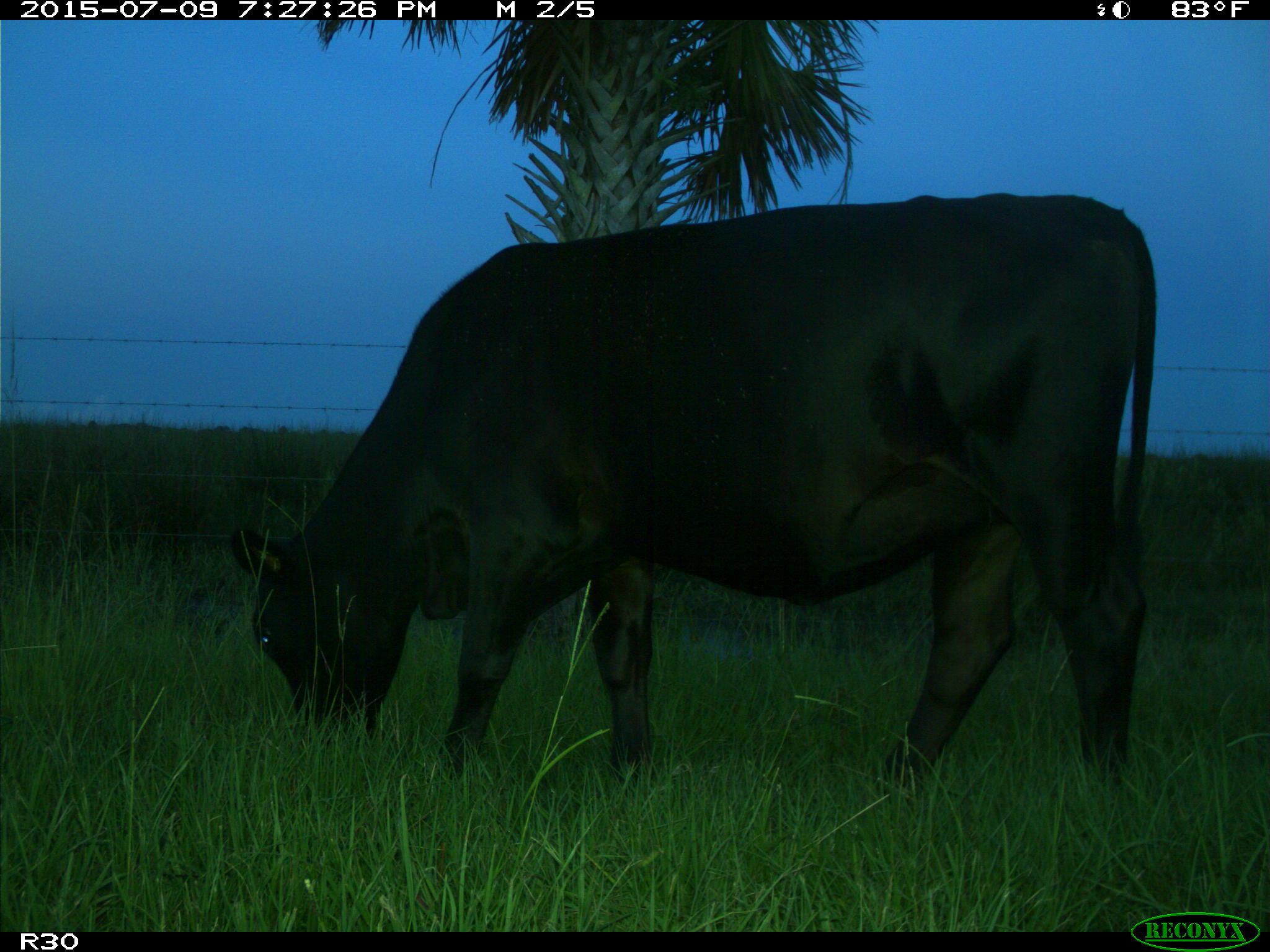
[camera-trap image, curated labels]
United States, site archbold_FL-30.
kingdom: Animalia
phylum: Chordata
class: Mammalia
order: Artiodactyla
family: Bovidae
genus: Bos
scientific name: Bos taurus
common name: domestic cow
Bos taurus (domestic cow).